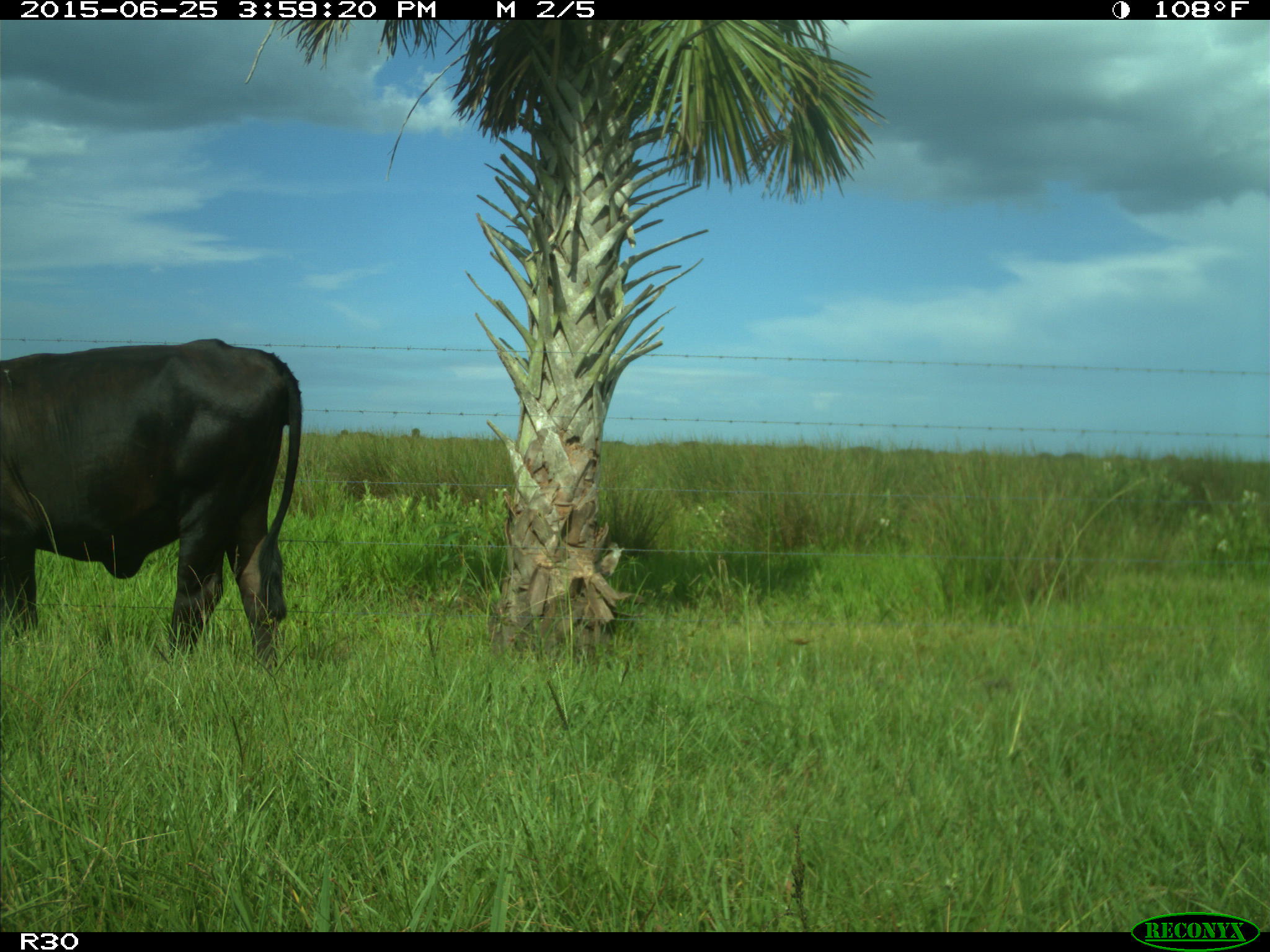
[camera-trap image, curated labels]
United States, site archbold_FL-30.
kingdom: Animalia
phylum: Chordata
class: Mammalia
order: Artiodactyla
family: Bovidae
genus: Bos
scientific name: Bos taurus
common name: domestic cow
Bos taurus (domestic cow).